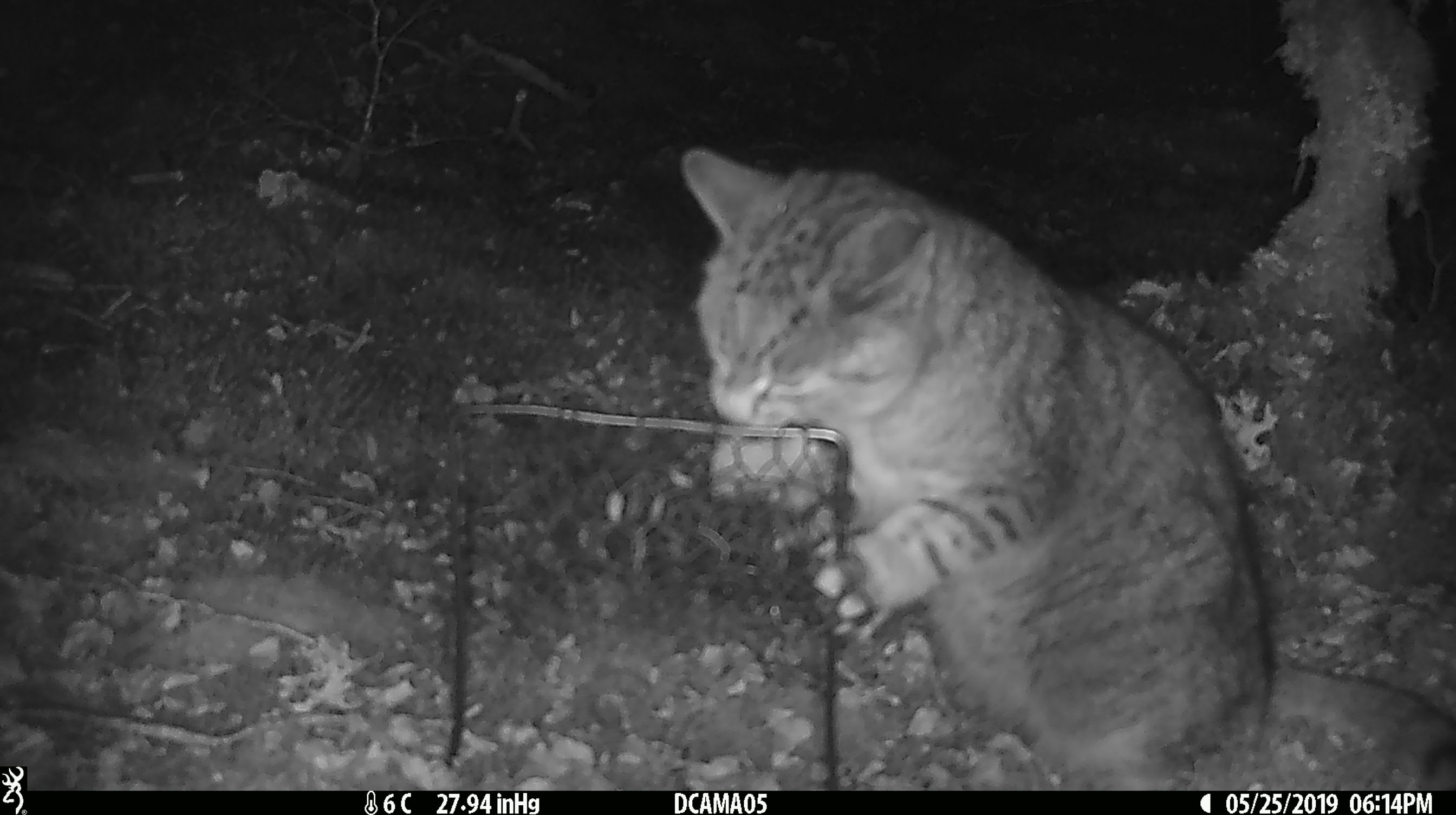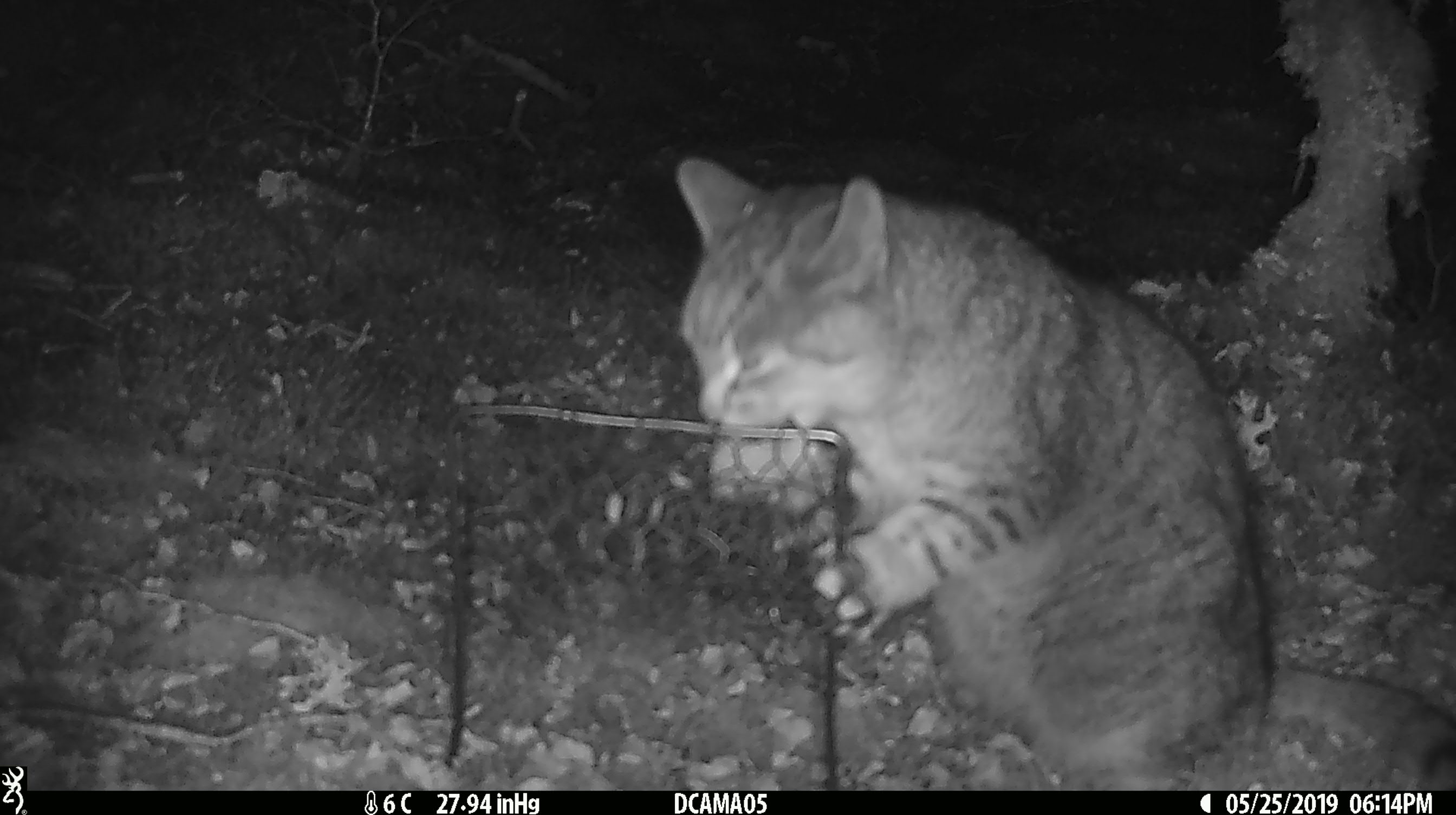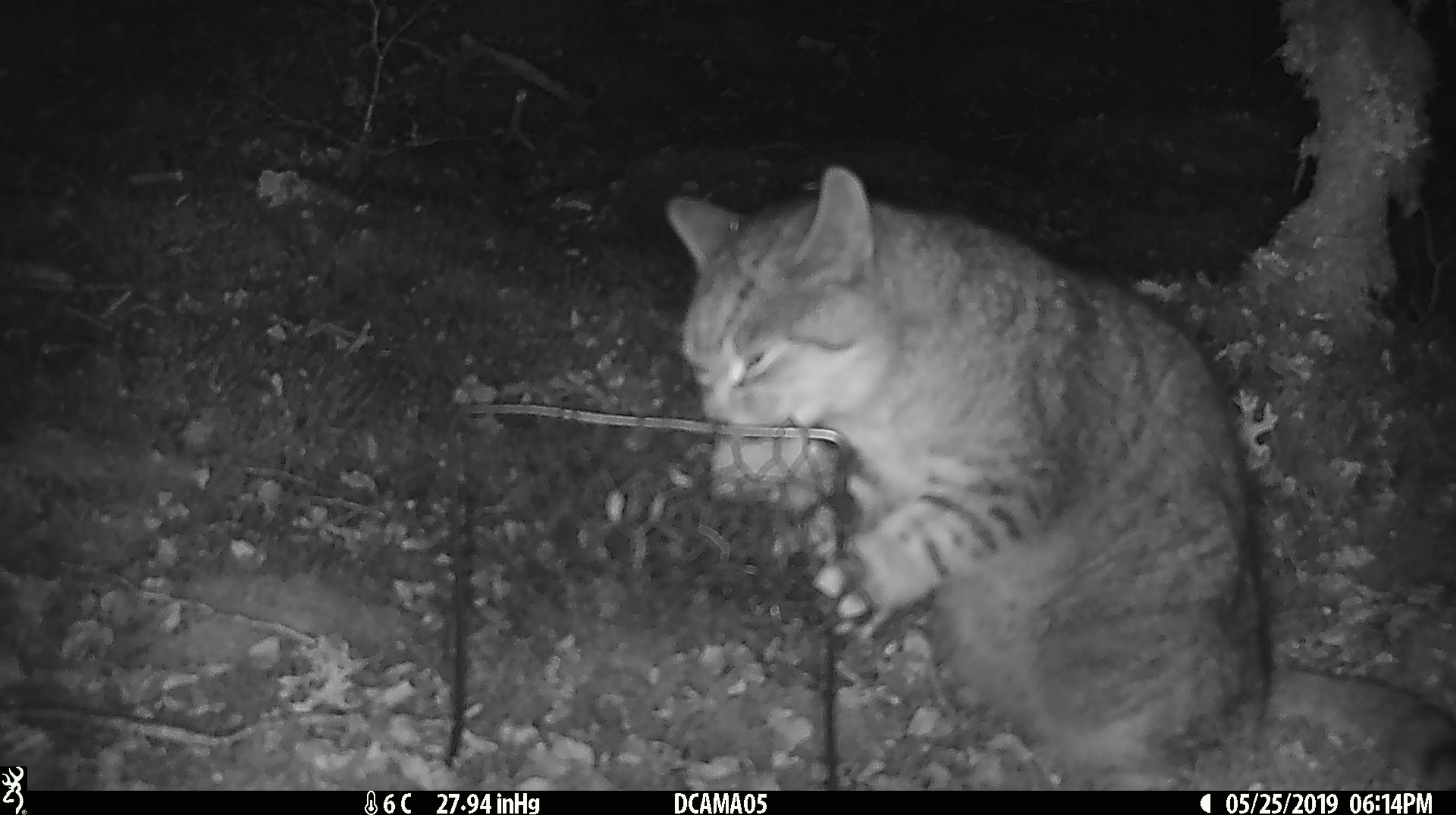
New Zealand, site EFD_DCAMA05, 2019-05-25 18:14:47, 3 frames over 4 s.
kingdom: Animalia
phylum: Chordata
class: Mammalia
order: Carnivora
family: Felidae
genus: Felis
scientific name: Felis catus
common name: domestic cat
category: cat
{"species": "cat (domestic cat) (Felis catus)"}